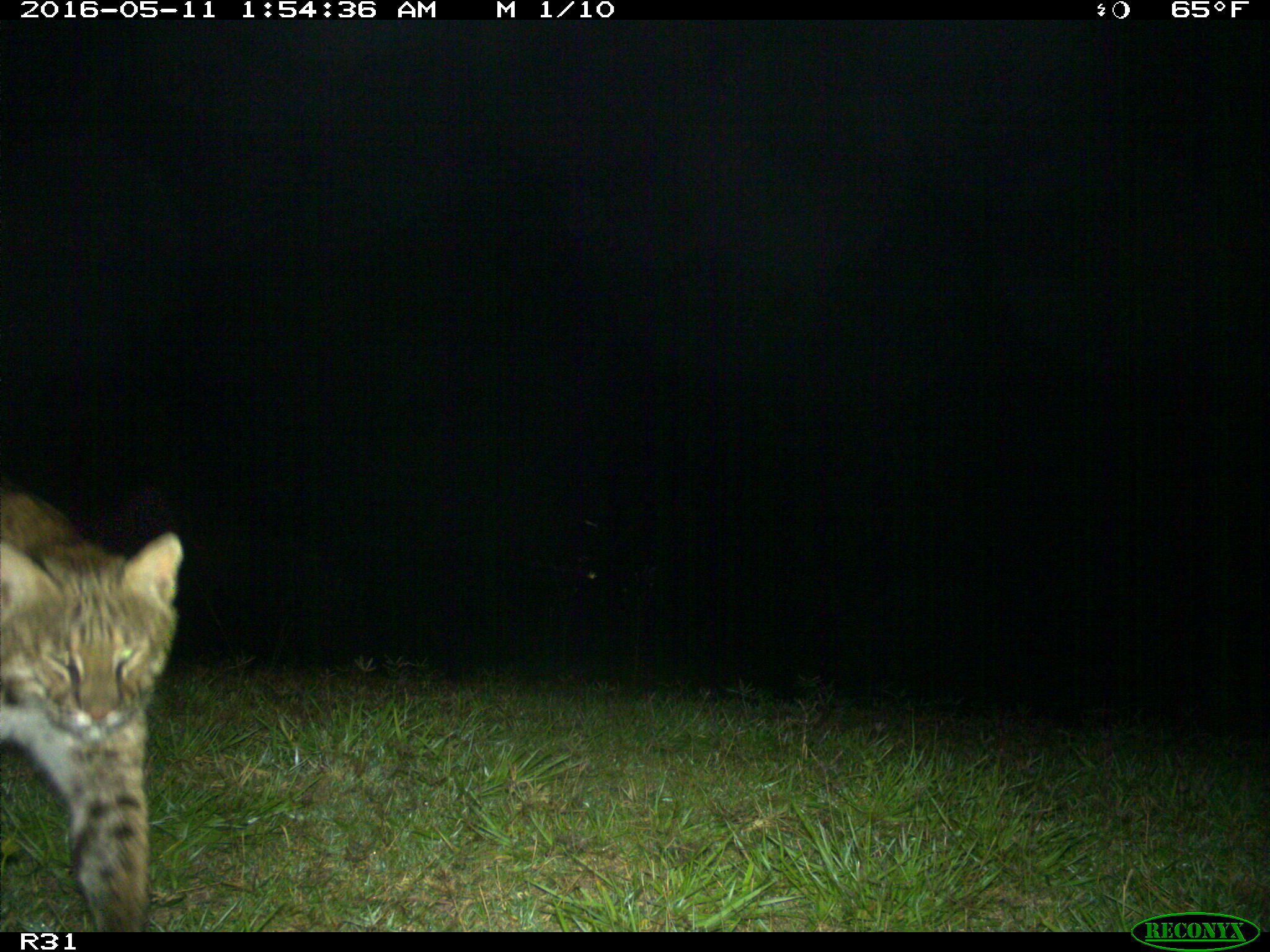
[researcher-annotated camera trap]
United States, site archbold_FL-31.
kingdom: Animalia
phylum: Chordata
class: Mammalia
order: Carnivora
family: Felidae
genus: Lynx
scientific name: Lynx rufus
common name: bobcat